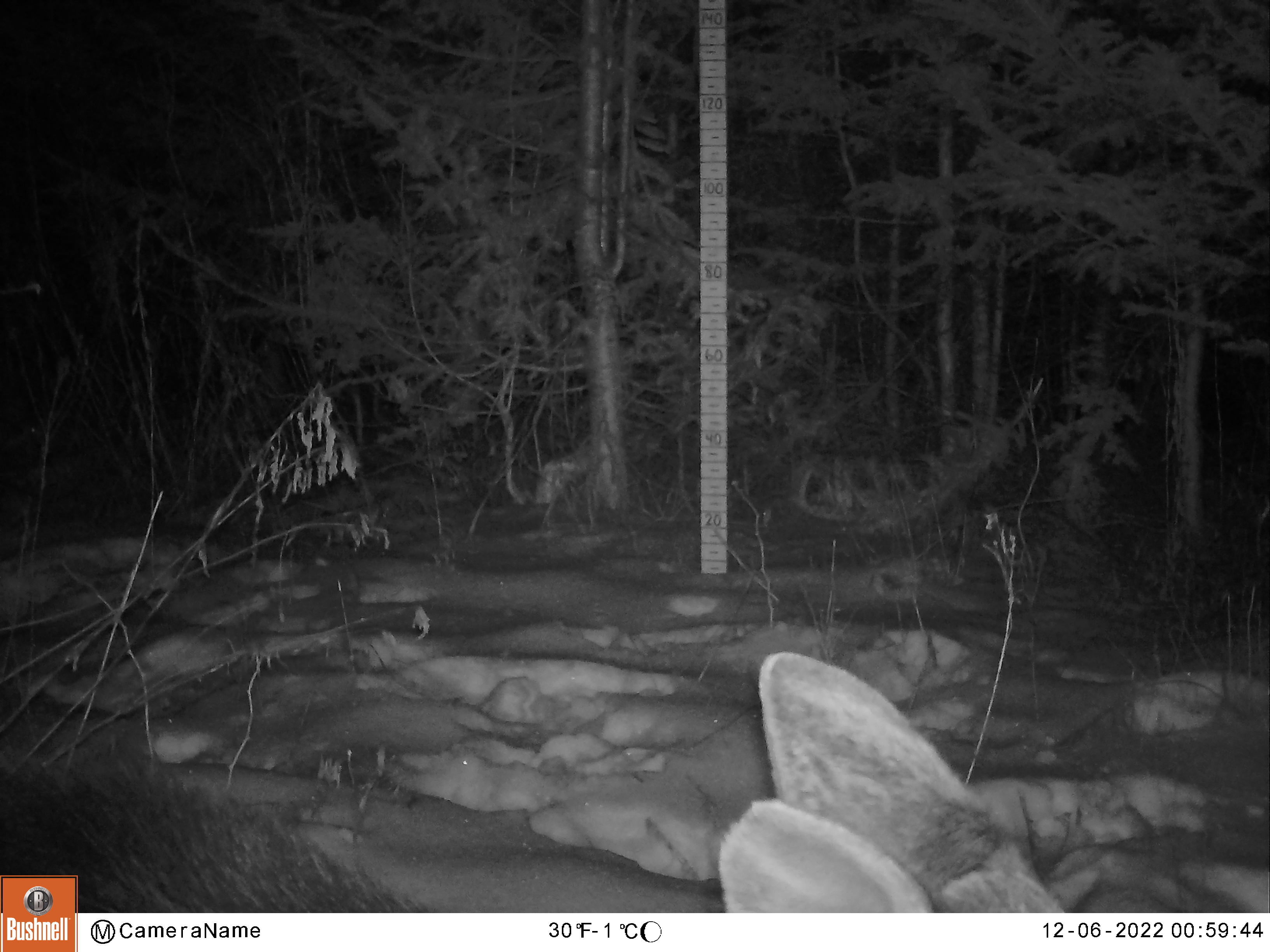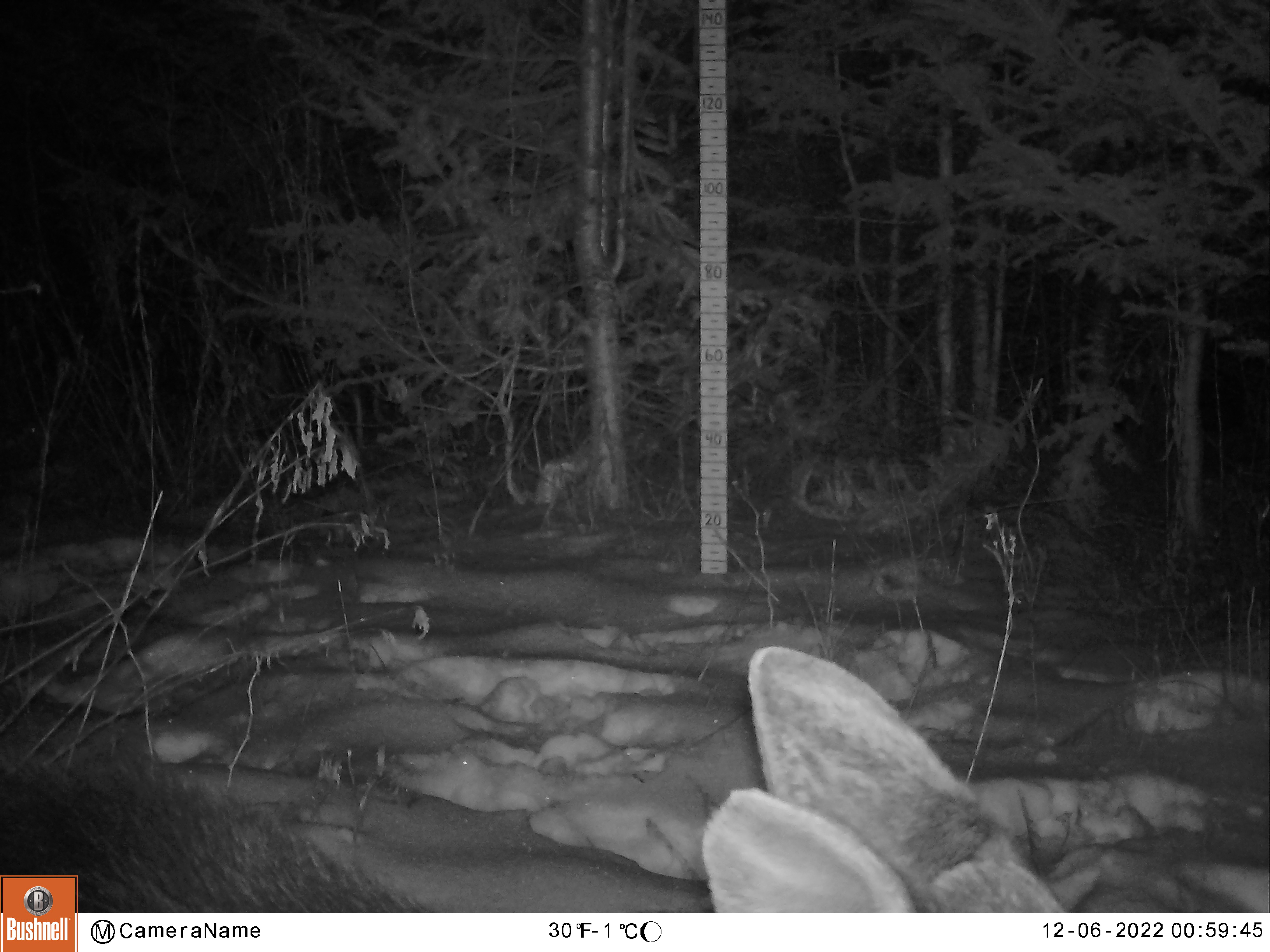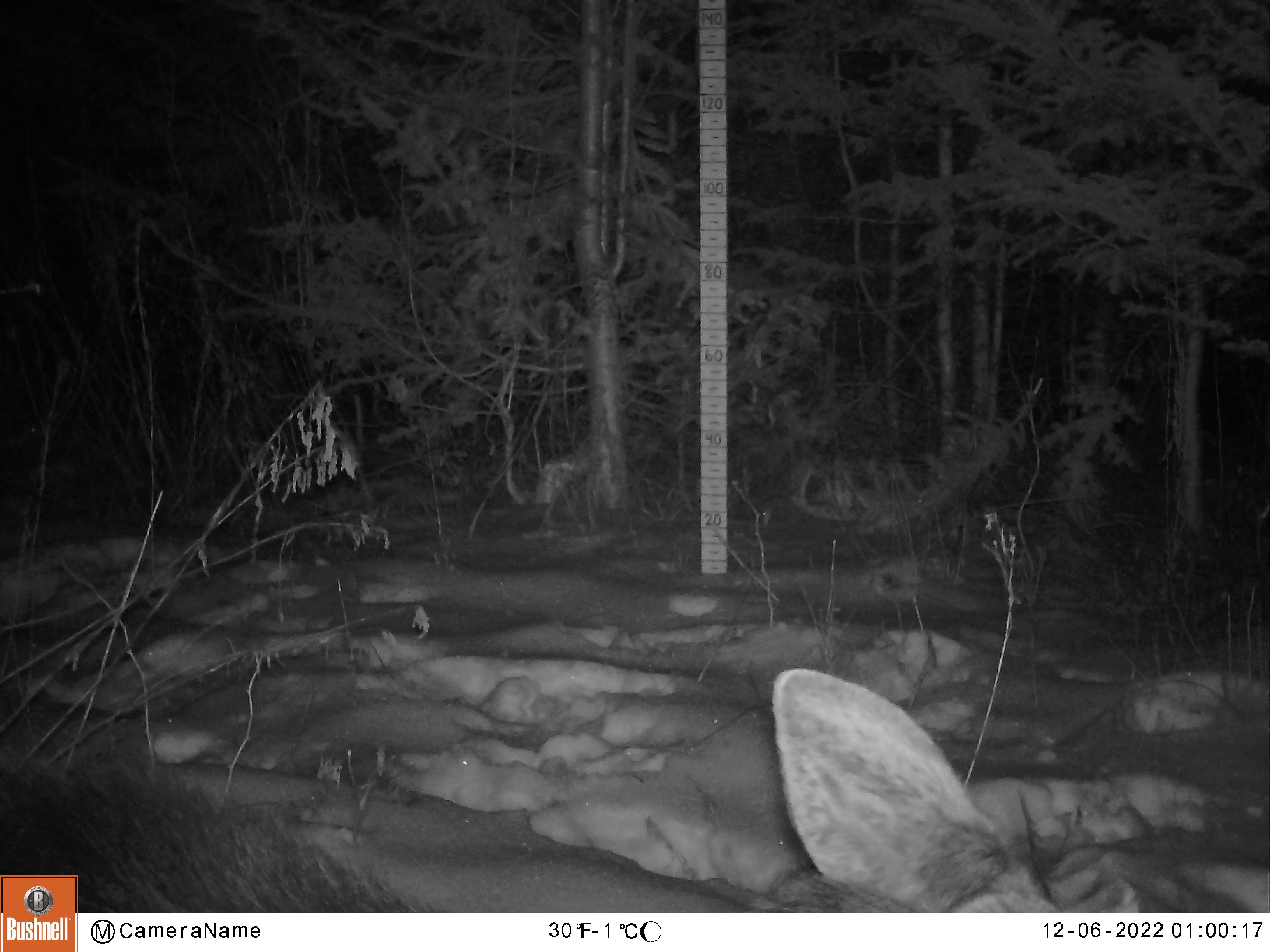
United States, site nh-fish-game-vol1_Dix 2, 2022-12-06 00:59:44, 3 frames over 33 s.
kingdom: Animalia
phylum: Chordata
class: Mammalia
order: Artiodactyla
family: Cervidae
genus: Alces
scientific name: Alces alces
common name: moose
Moose (Alces alces).